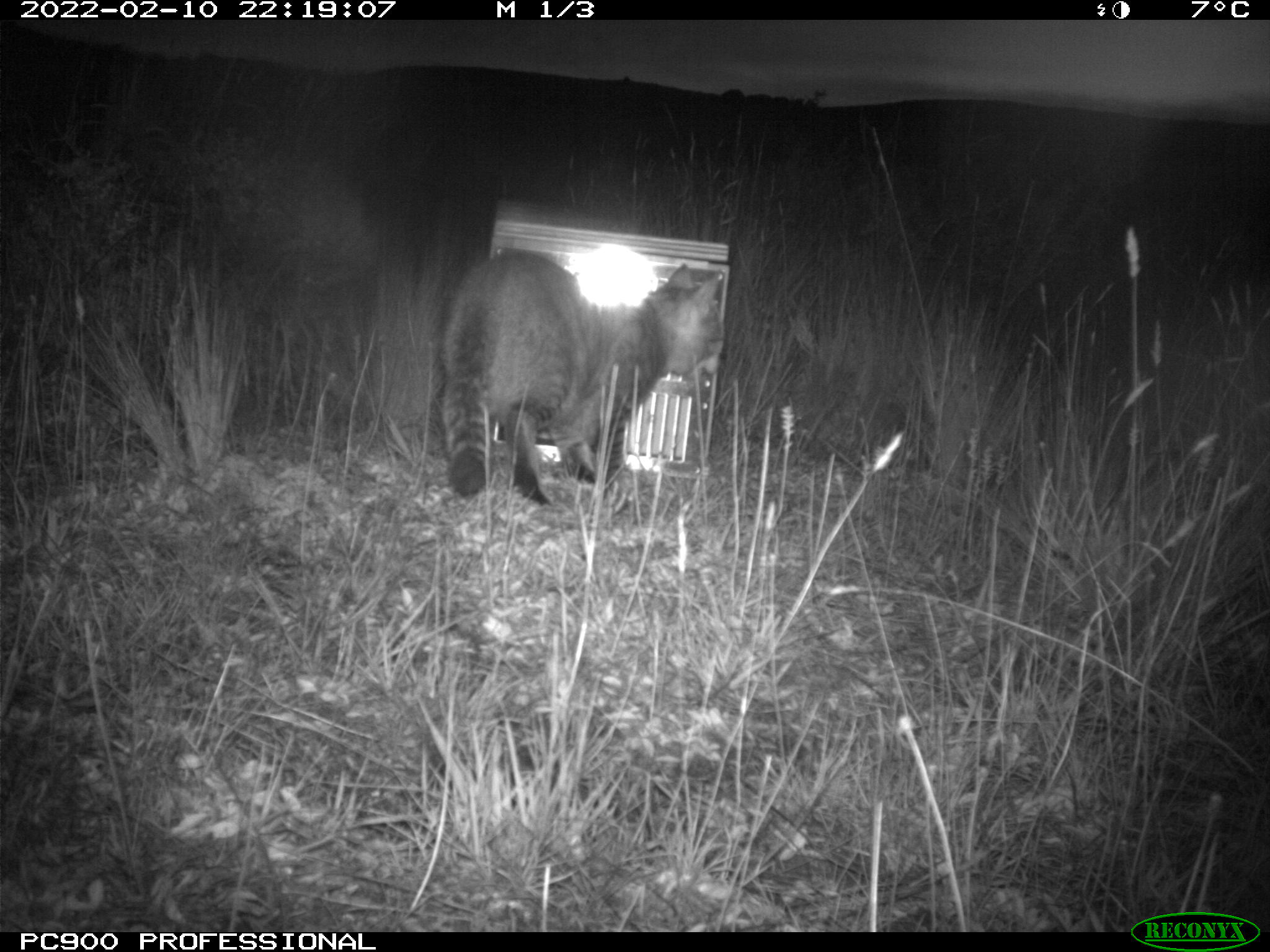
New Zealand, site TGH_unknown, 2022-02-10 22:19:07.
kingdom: Animalia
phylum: Chordata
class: Mammalia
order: Carnivora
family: Felidae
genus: Felis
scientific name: Felis catus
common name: domestic cat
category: cat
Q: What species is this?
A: Cat (domestic cat) (Felis catus).